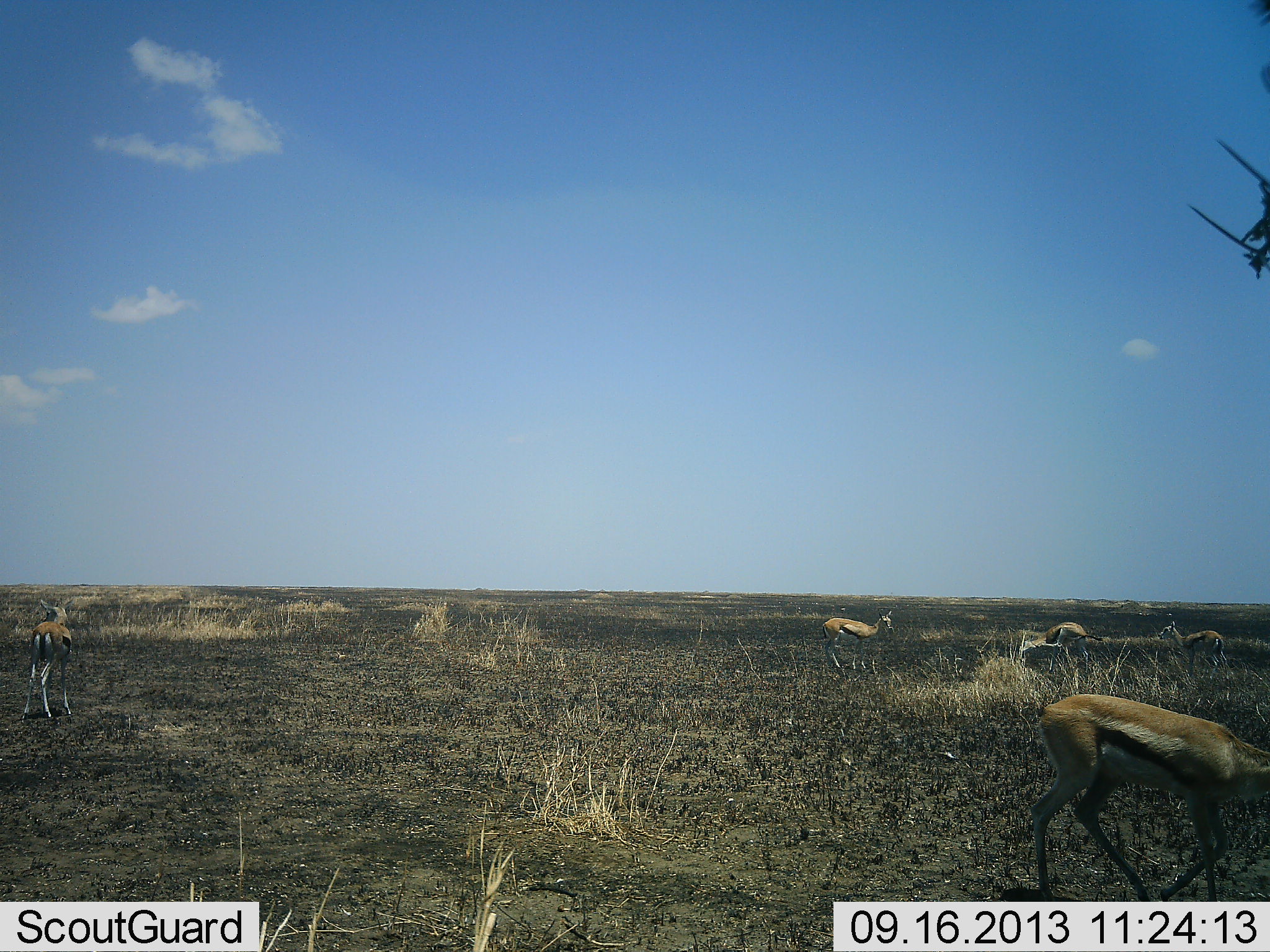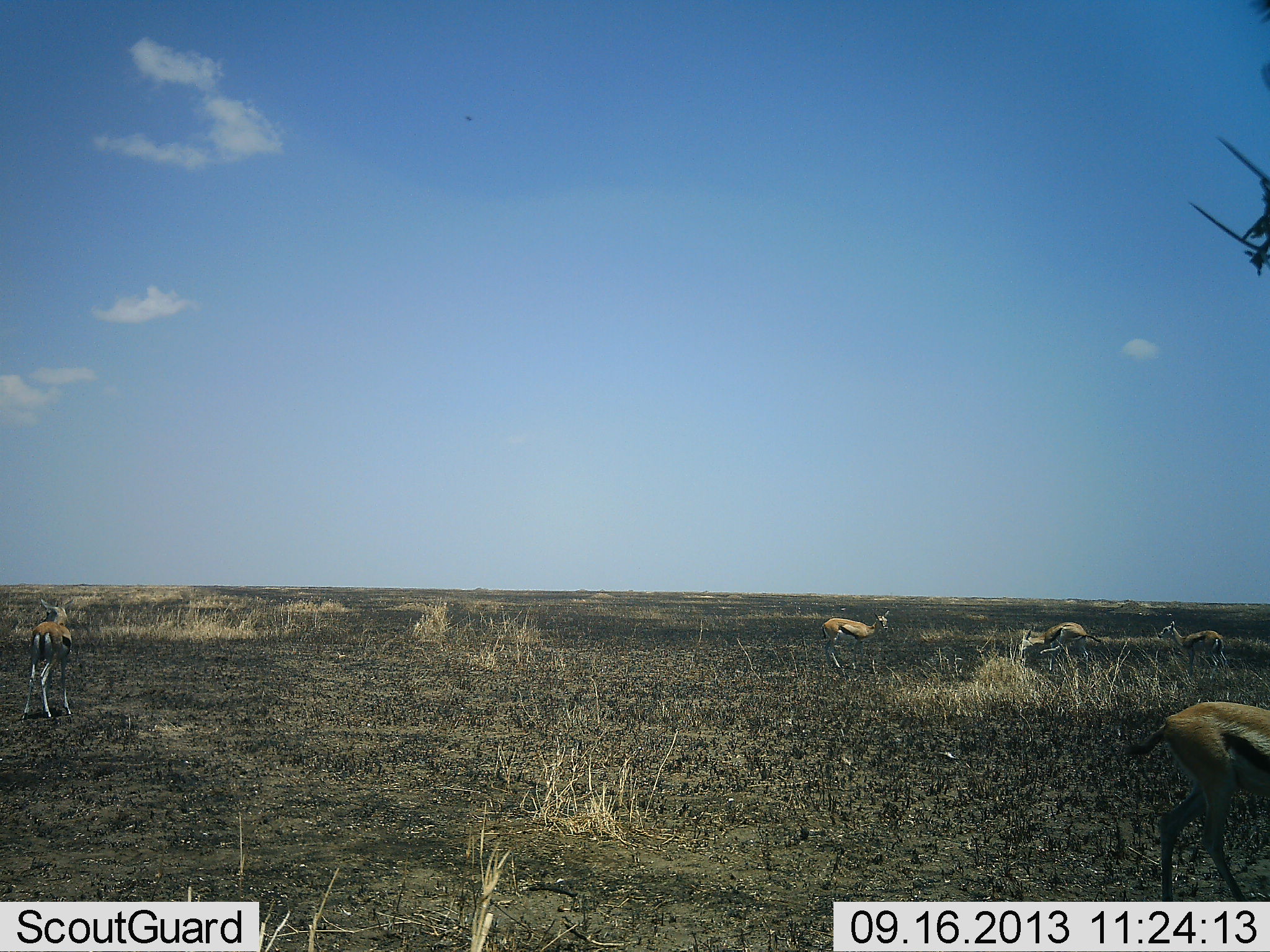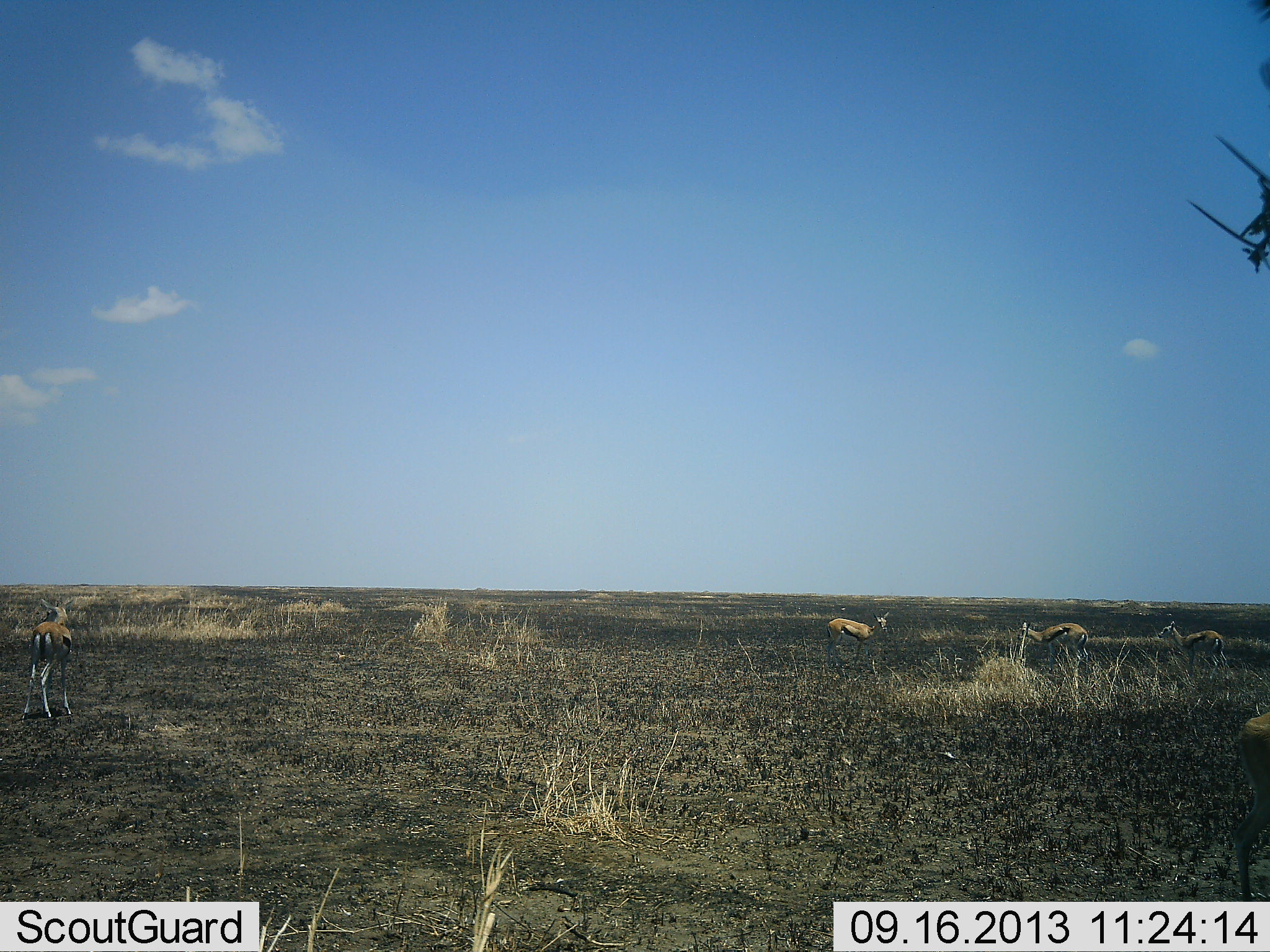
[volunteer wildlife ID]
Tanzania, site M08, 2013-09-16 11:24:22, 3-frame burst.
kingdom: Animalia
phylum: Chordata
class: Mammalia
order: Artiodactyla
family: Bovidae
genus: Eudorcas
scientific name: Eudorcas thomsonii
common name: thomson's gazelle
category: gazellethomsons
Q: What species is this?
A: Gazellethomsons (thomson's gazelle) (Eudorcas thomsonii).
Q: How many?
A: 5.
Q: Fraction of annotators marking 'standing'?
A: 71%.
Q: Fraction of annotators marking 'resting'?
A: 0%.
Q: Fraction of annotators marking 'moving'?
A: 71%.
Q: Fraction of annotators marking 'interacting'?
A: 0%.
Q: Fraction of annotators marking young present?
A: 6%.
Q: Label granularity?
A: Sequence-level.